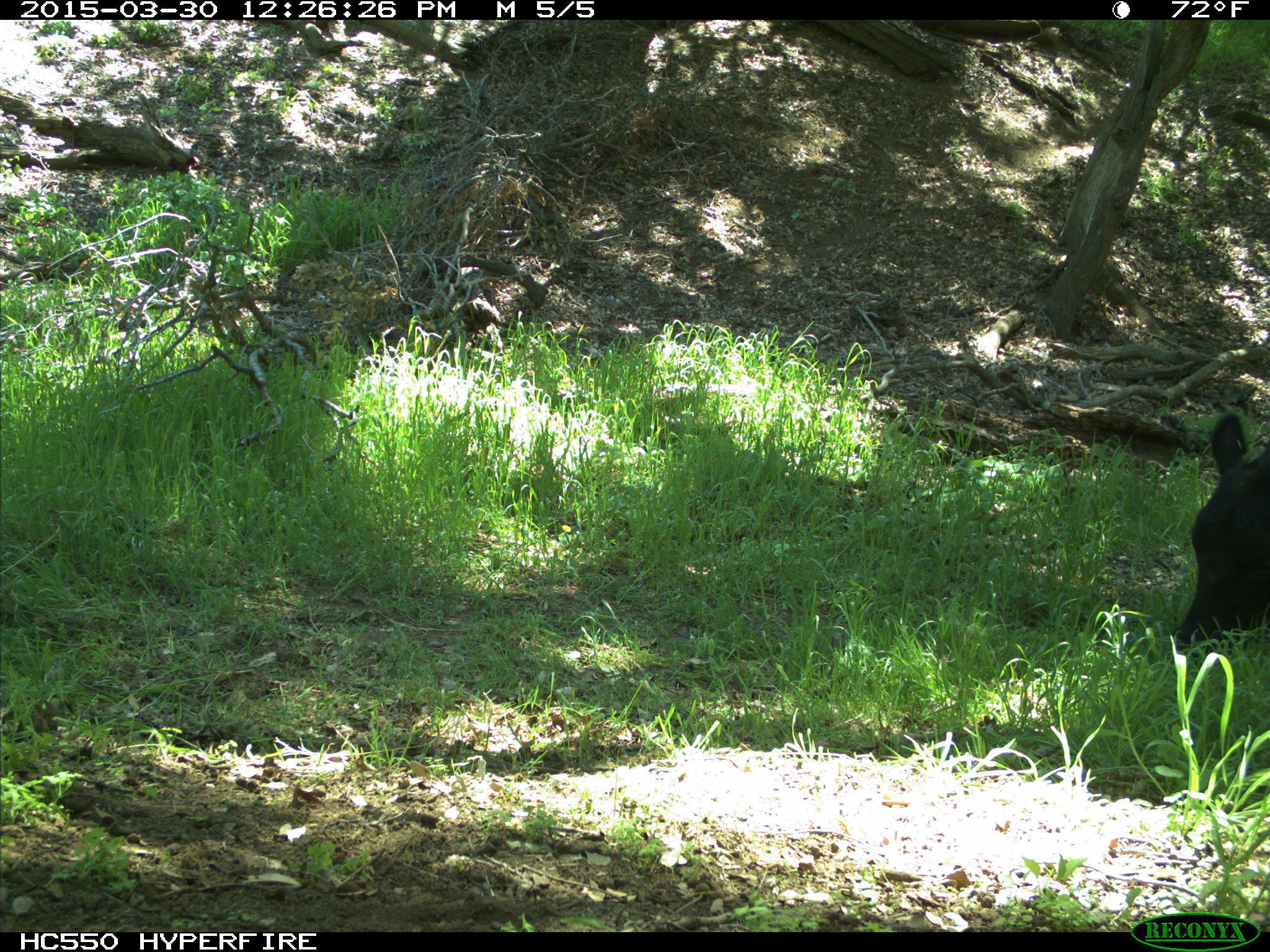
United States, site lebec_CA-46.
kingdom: Animalia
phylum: Chordata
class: Mammalia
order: Artiodactyla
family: Bovidae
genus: Bos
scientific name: Bos taurus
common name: domestic cow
Bos taurus (domestic cow).